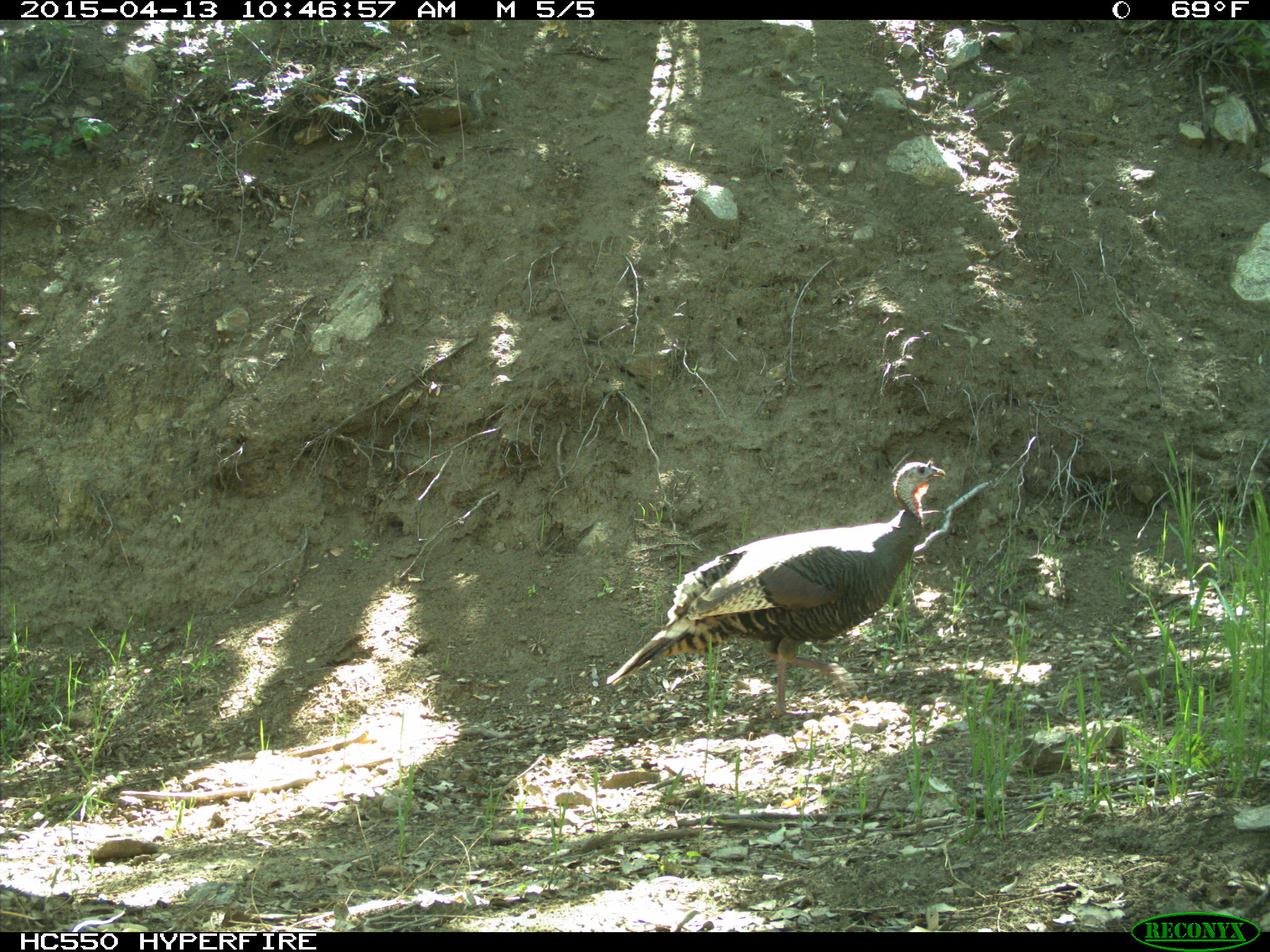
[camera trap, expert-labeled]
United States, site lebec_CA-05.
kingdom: Animalia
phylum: Chordata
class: Aves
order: Galliformes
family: Phasianidae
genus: Meleagris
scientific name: Meleagris gallopavo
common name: wild turkey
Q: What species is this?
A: Meleagris gallopavo (wild turkey).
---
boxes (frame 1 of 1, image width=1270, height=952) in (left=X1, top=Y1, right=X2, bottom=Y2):
animal: (left=603, top=457, right=948, bottom=723)